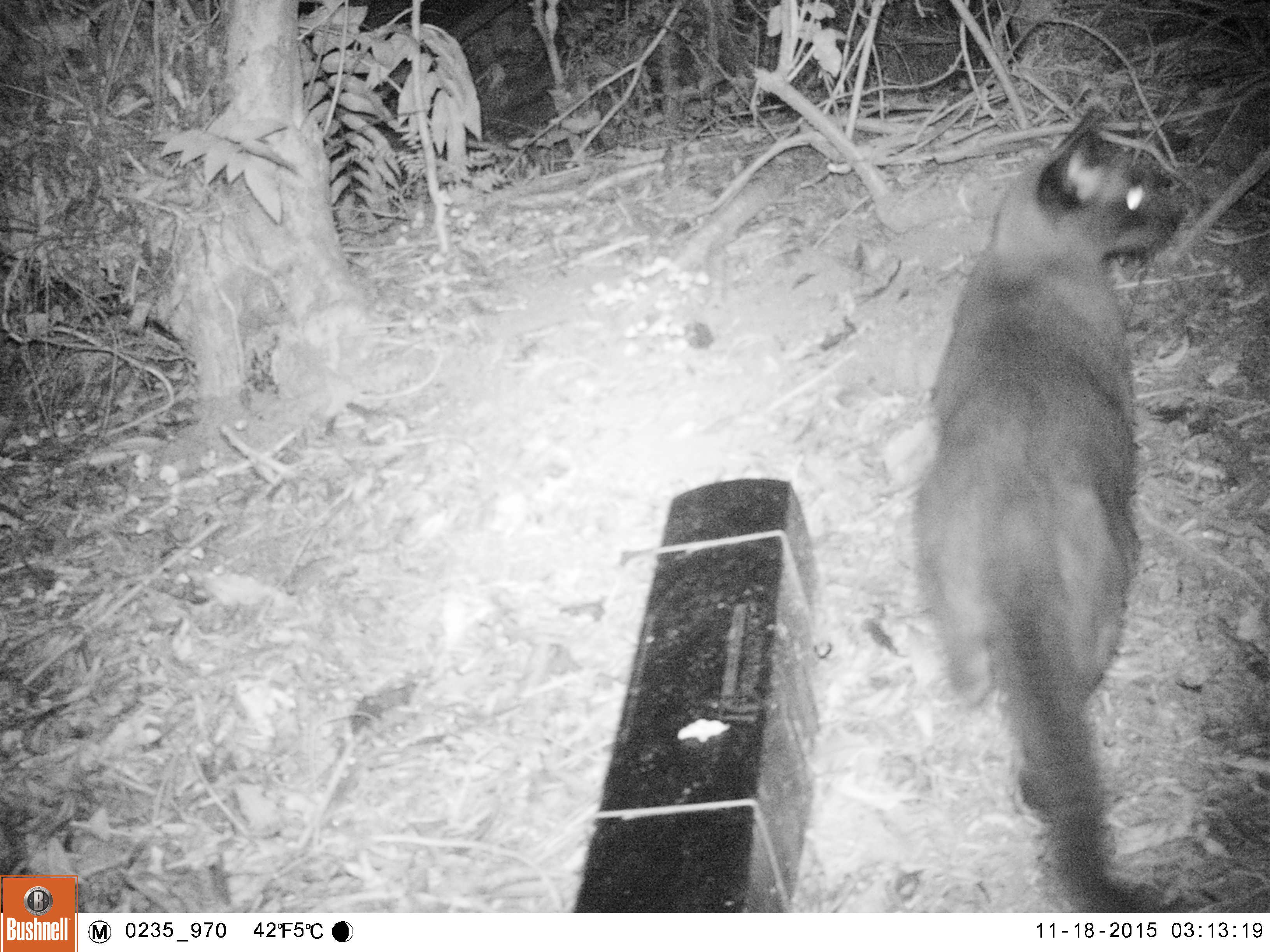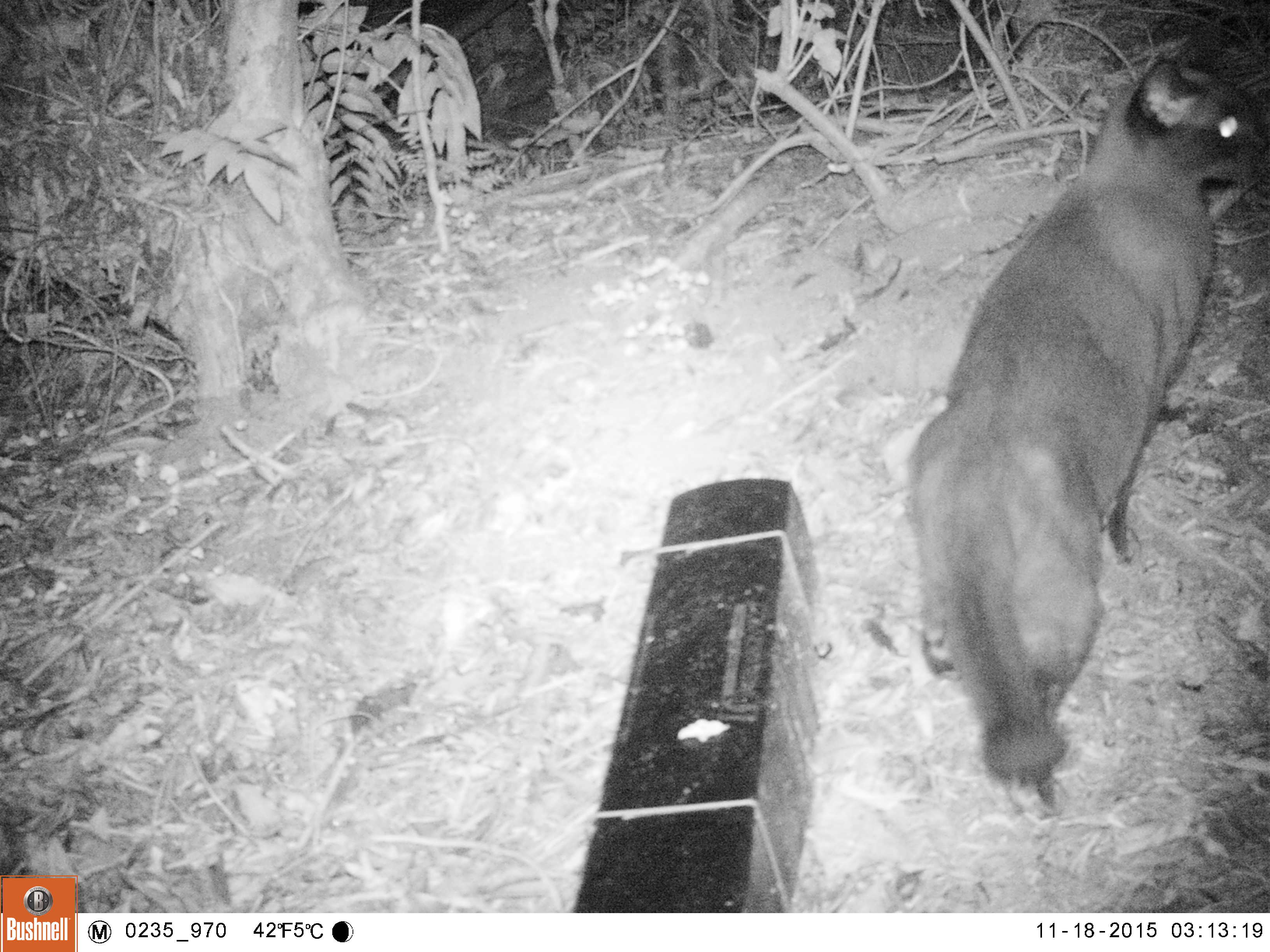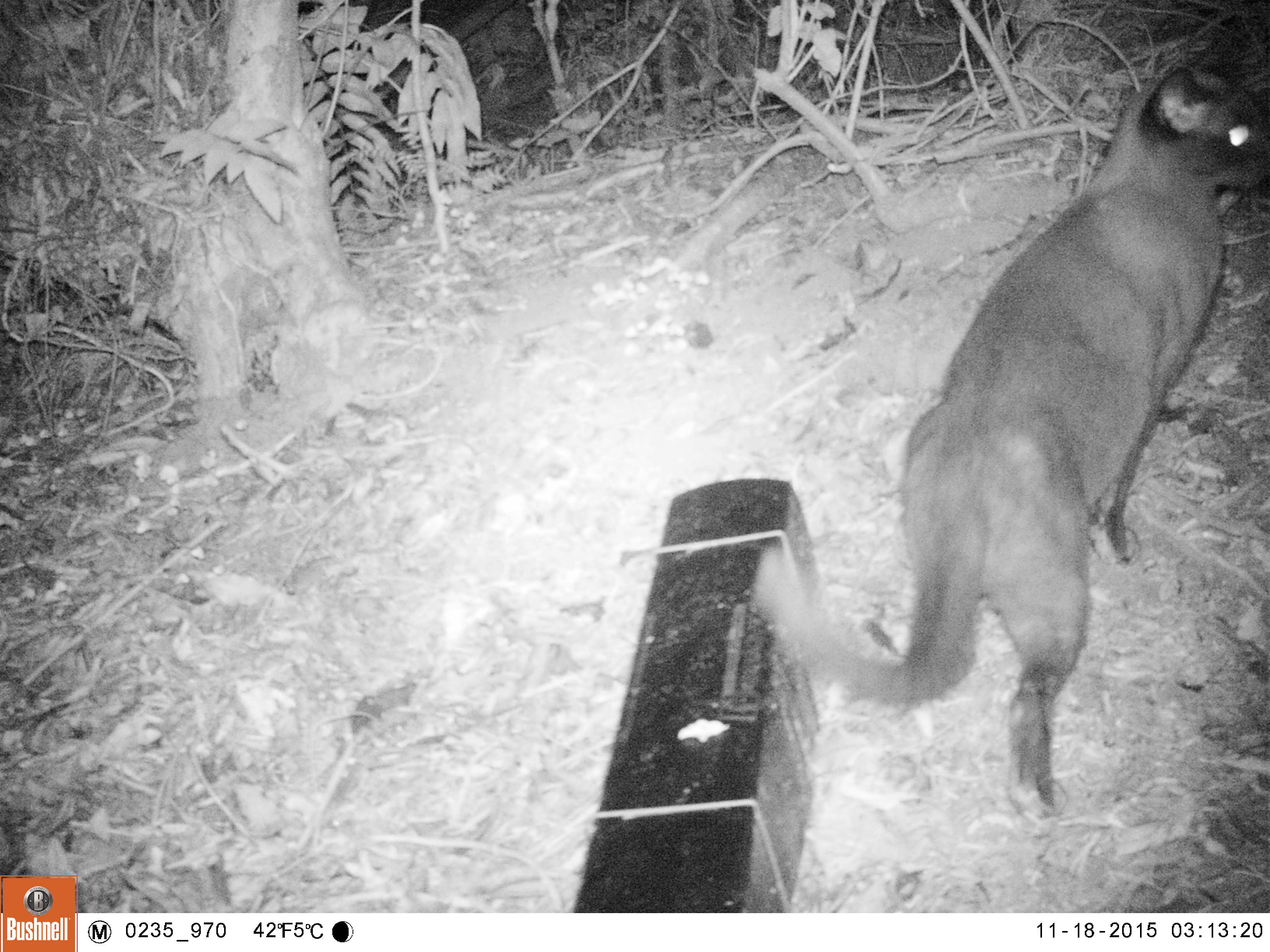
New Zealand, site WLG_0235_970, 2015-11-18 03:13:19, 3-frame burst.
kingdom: Animalia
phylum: Chordata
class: Mammalia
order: Carnivora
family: Felidae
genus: Felis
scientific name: Felis catus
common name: domestic cat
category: cat